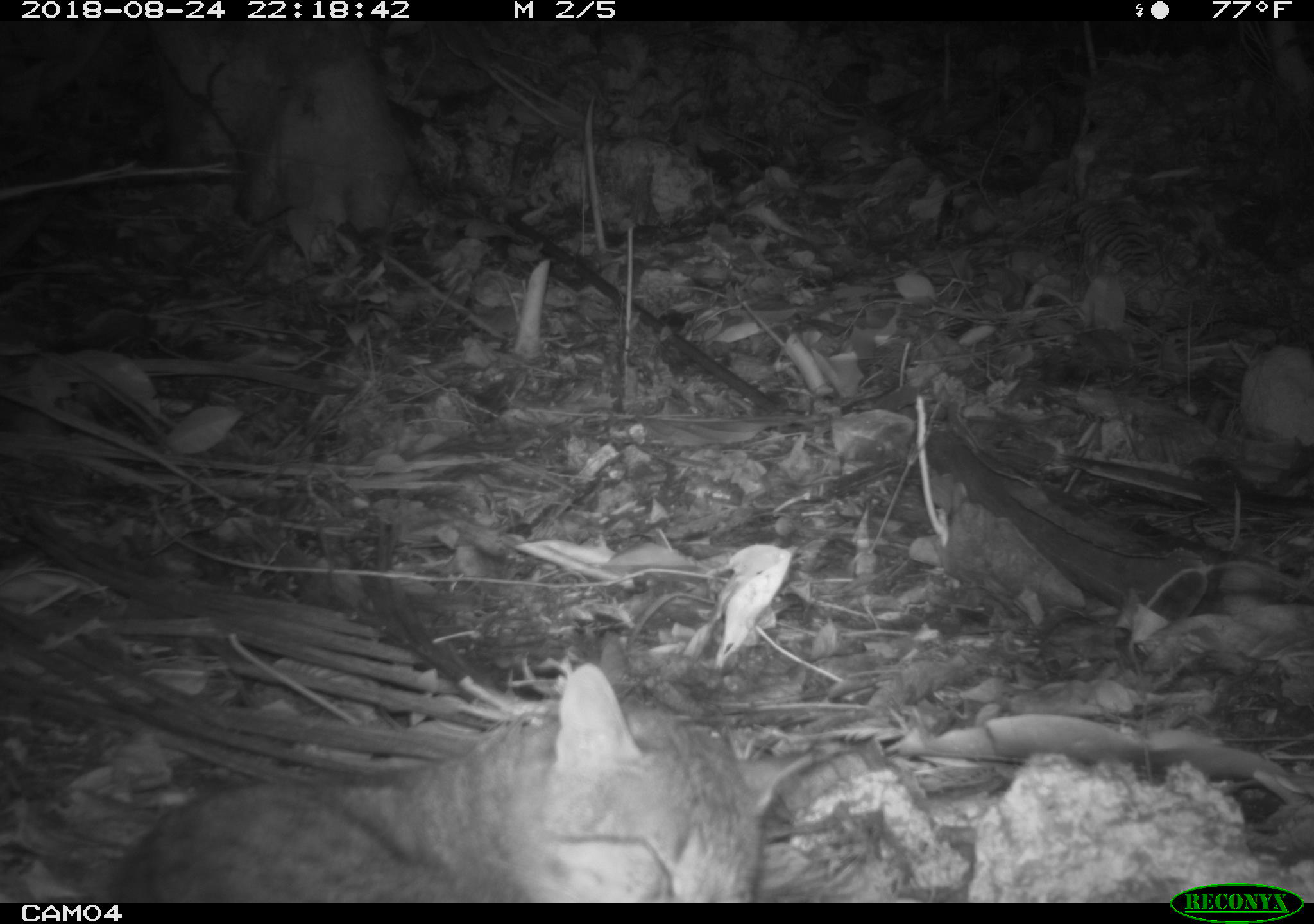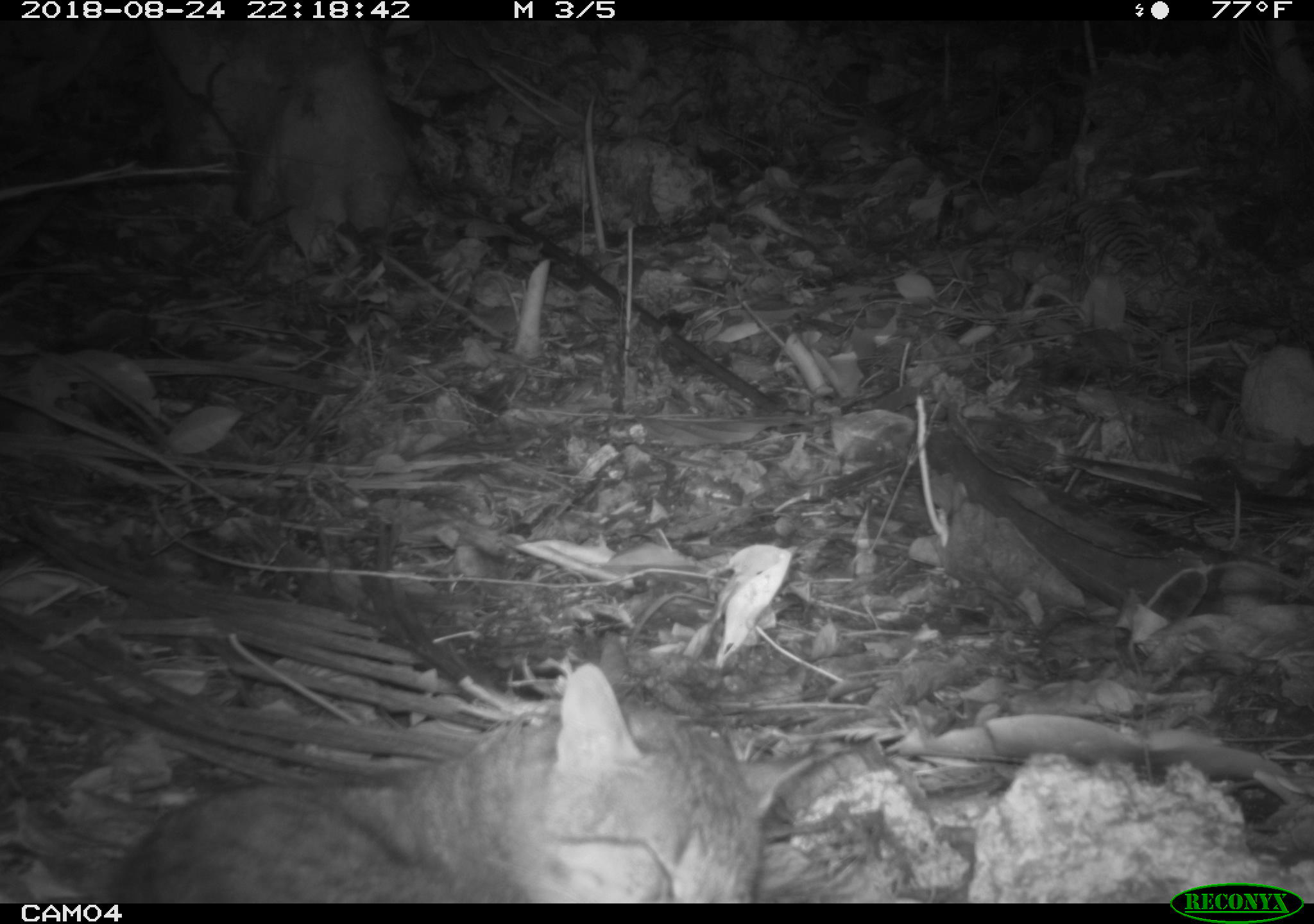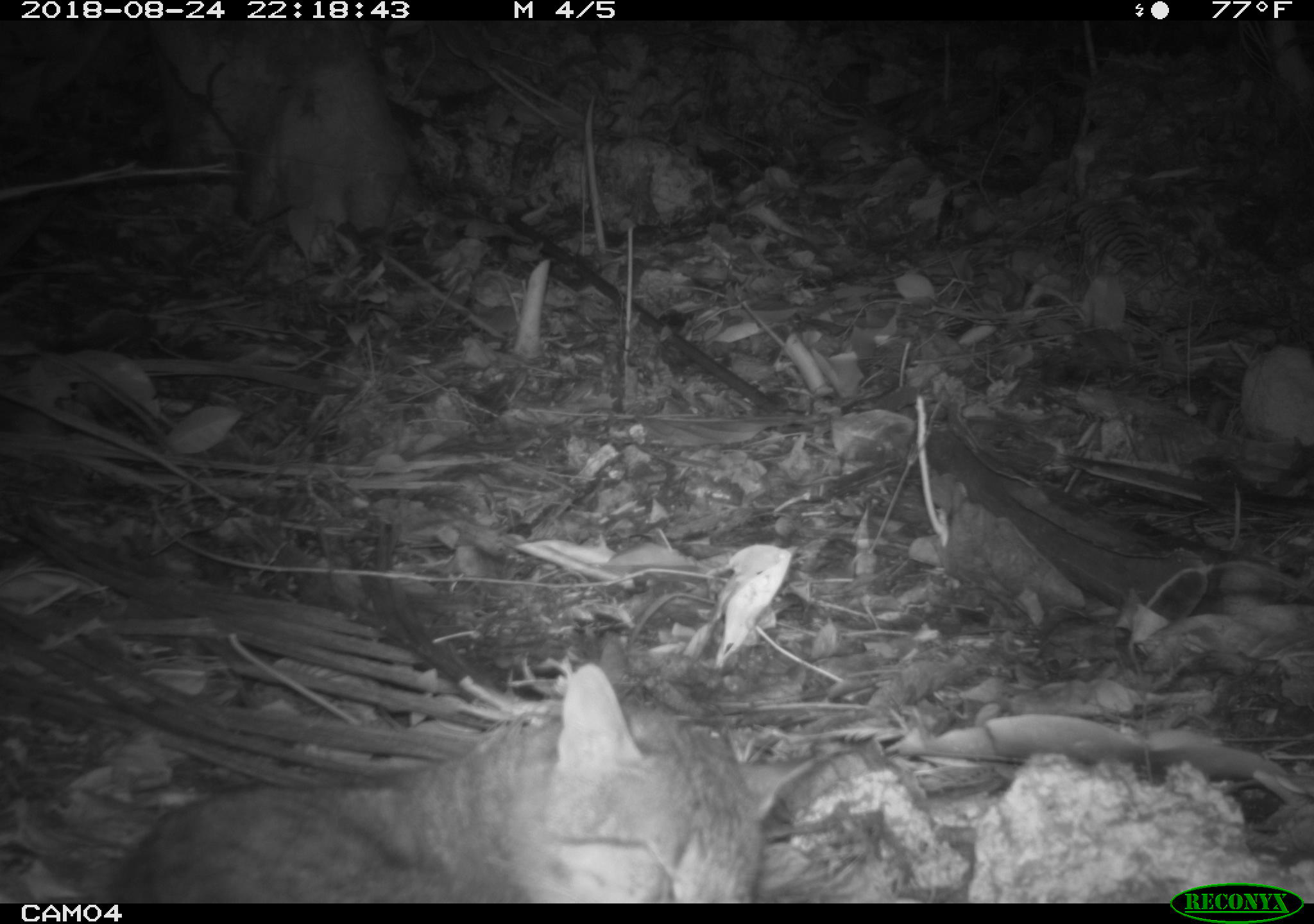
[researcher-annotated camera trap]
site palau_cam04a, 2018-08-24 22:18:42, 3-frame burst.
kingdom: Animalia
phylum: Chordata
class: Mammalia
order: Carnivora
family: Felidae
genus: Felis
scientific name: Felis catus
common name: cat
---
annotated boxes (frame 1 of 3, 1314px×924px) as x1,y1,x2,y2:
cat: 94,642,792,903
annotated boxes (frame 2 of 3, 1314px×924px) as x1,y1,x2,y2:
cat: 82,654,781,902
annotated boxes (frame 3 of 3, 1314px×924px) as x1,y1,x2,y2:
cat: 82,650,798,903